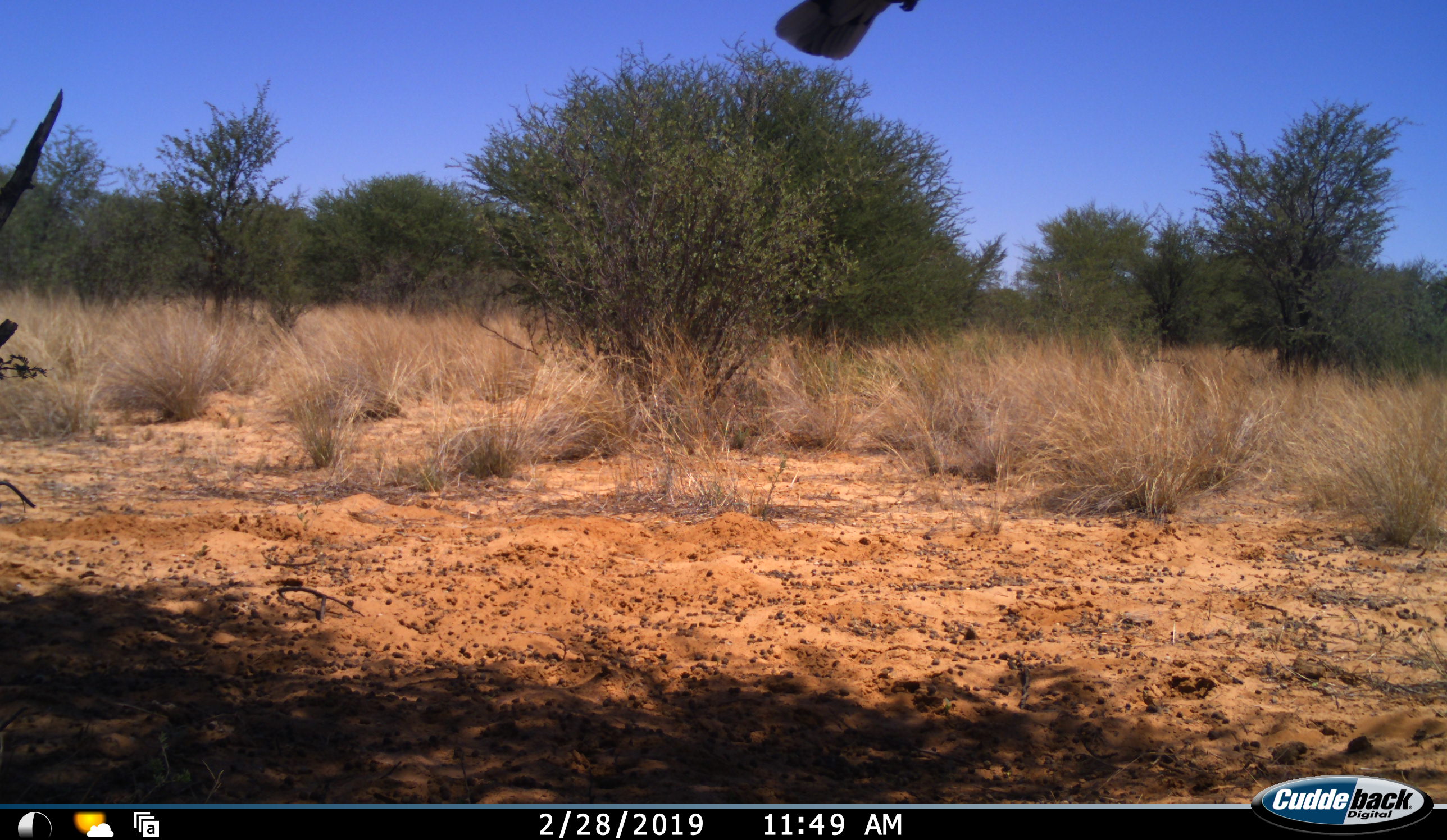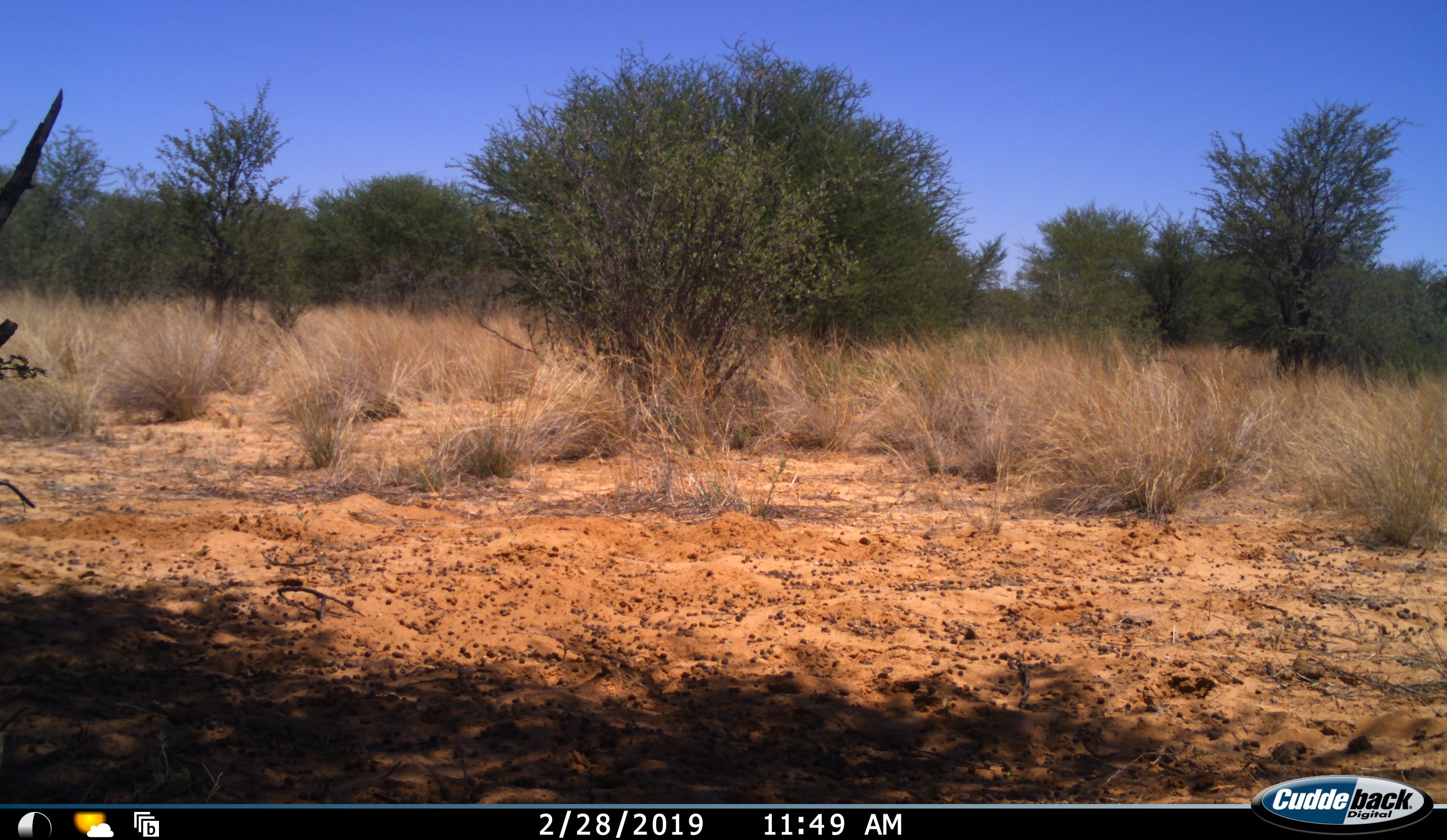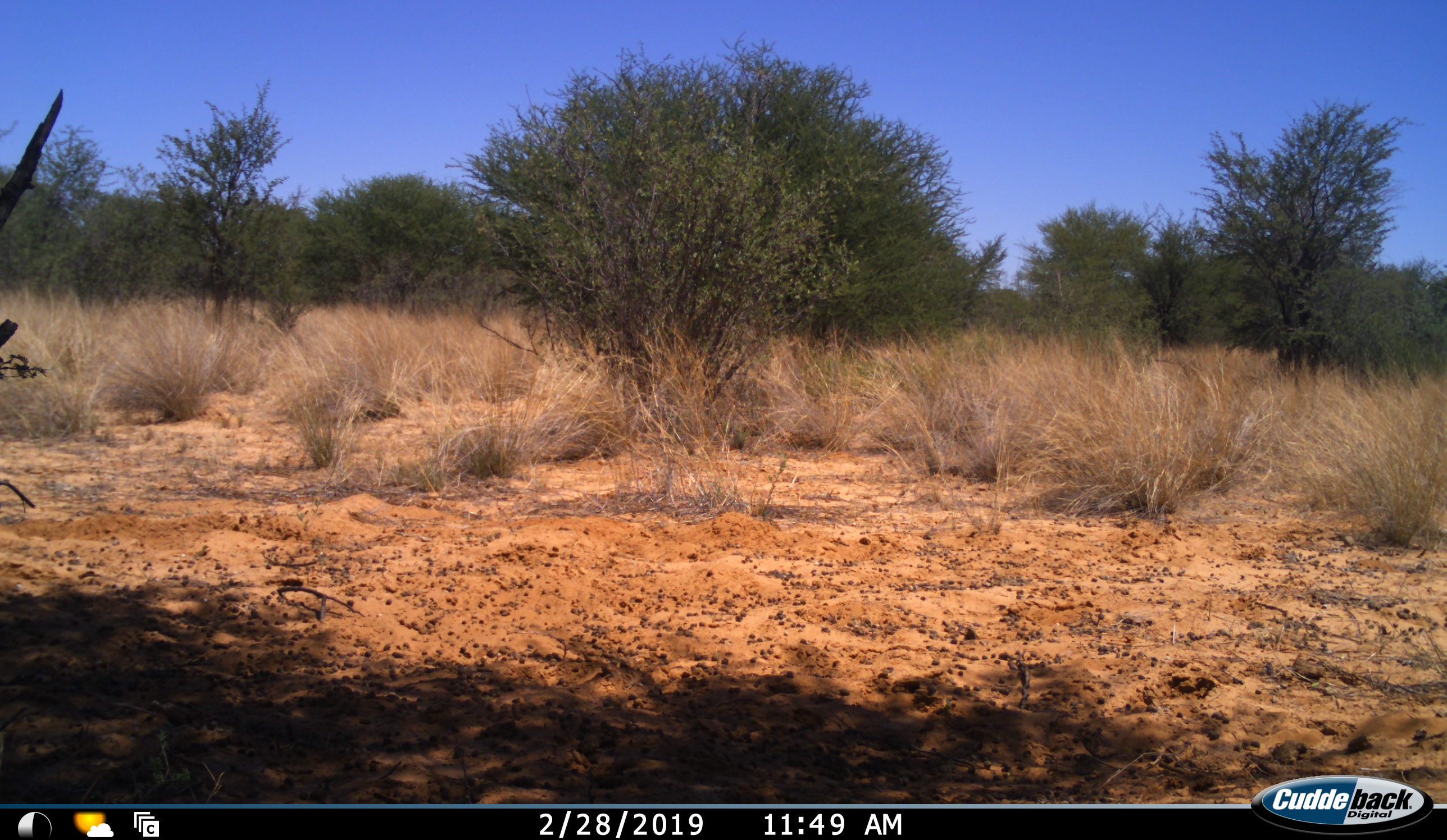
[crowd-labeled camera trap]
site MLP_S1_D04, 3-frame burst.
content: unidentified animal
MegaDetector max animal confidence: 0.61